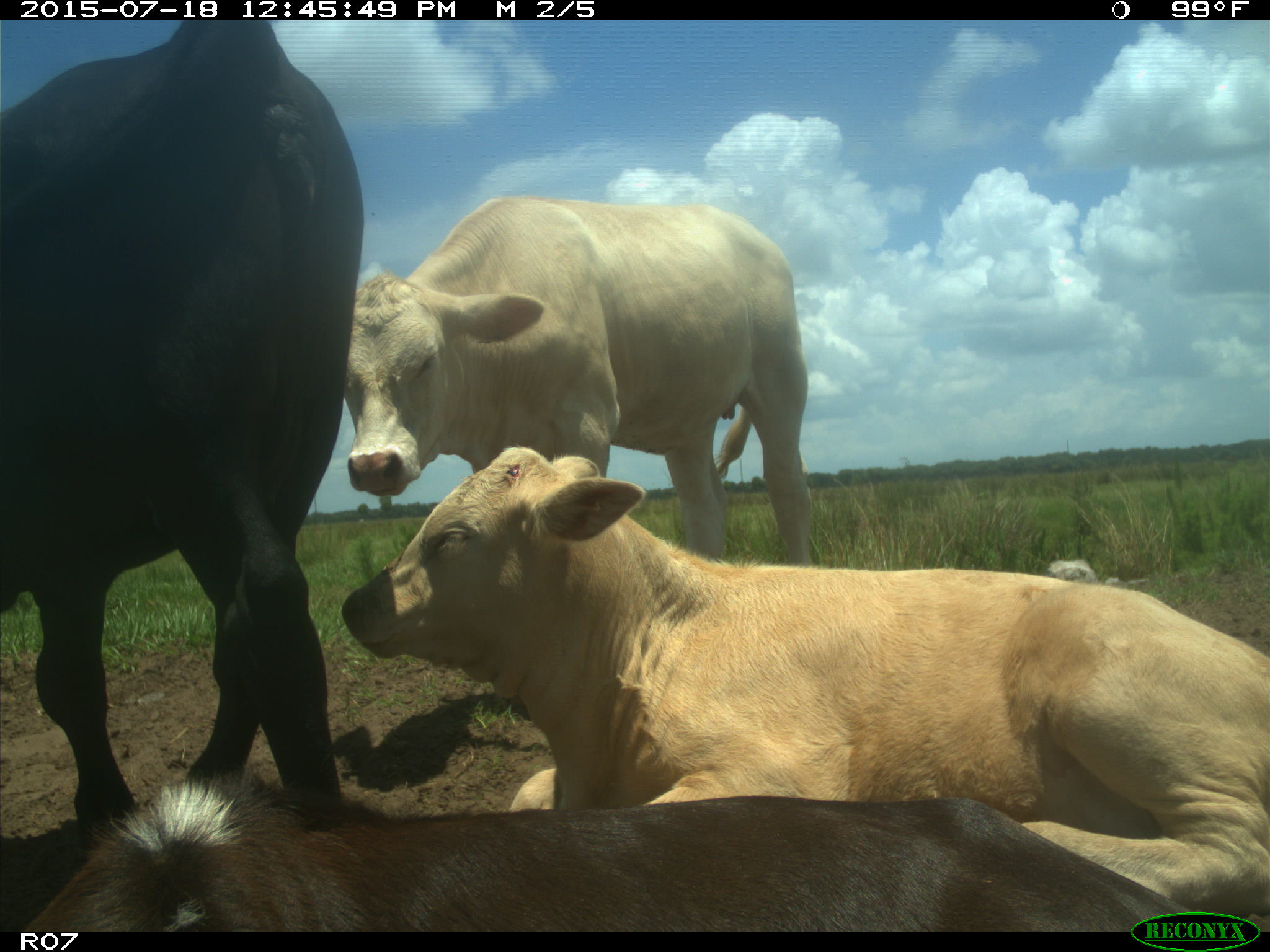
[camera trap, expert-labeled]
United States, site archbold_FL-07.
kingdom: Animalia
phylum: Chordata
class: Mammalia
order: Artiodactyla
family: Bovidae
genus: Bos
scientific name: Bos taurus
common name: domestic cow